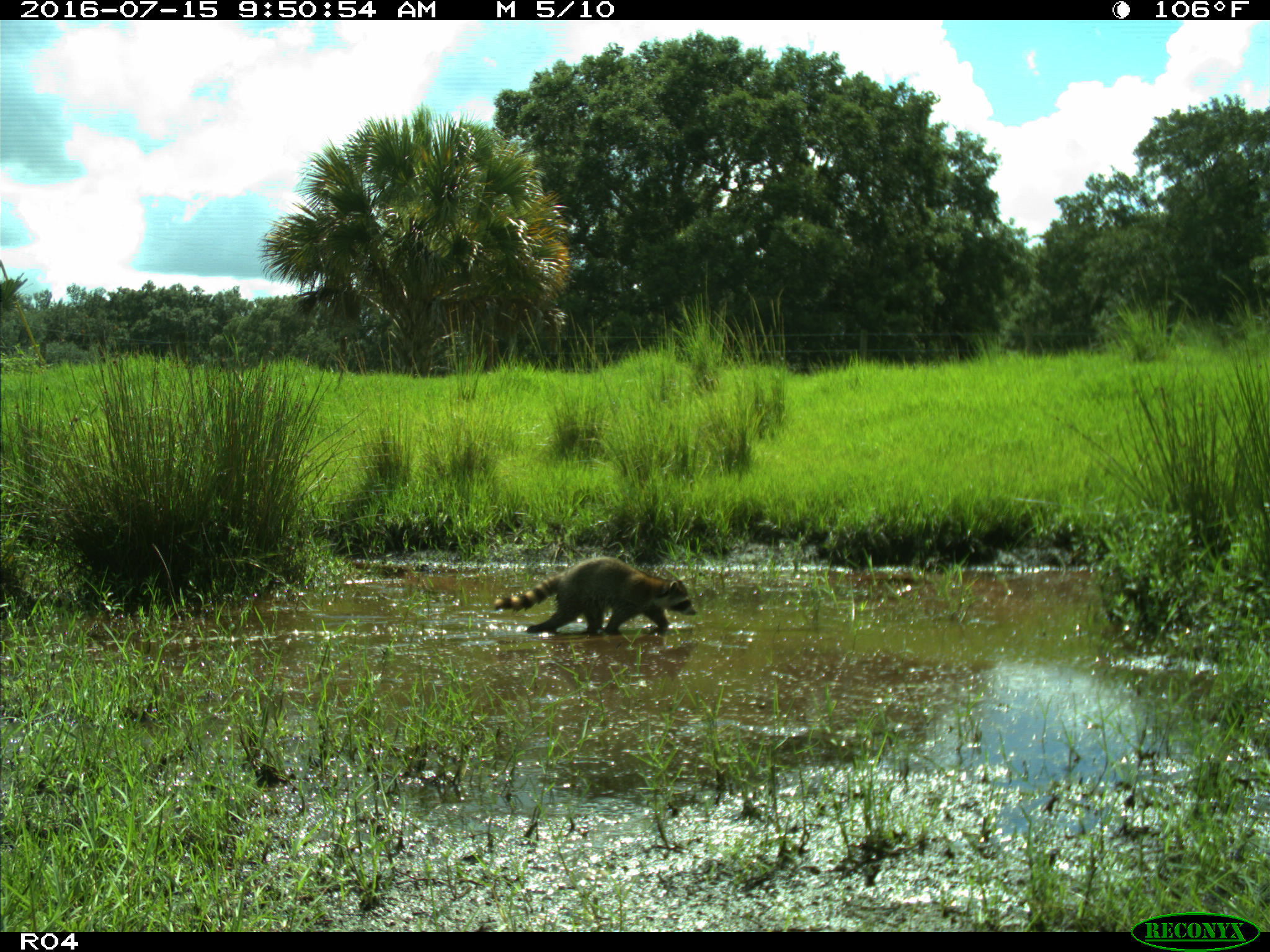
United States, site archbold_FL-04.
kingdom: Animalia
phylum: Chordata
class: Mammalia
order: Carnivora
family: Procyonidae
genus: Procyon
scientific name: Procyon lotor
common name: common raccoon